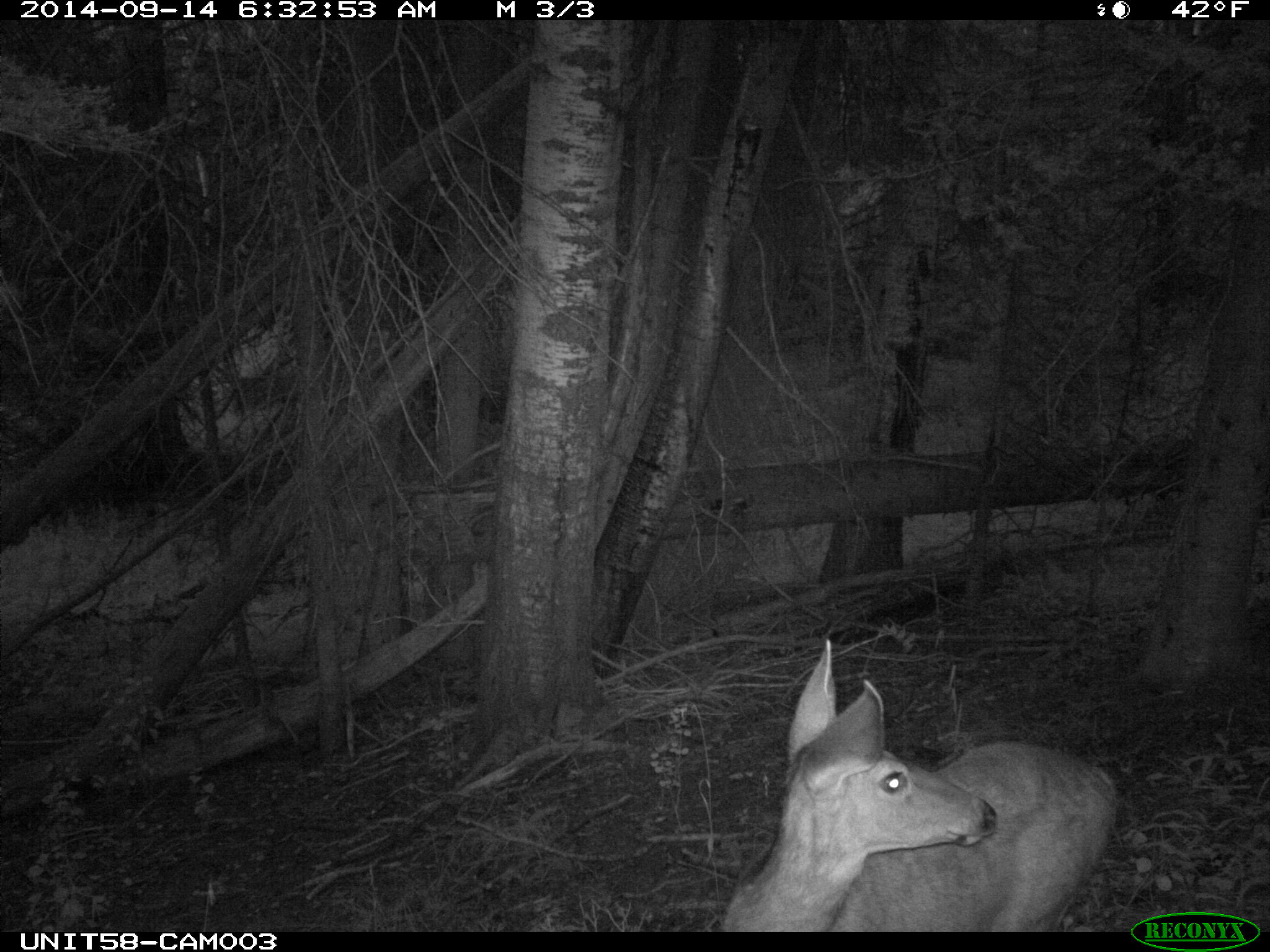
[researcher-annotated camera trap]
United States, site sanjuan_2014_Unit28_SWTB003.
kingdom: Animalia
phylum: Chordata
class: Mammalia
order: Artiodactyla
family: Cervidae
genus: Odocoileus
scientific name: Odocoileus hemionus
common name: mule deer